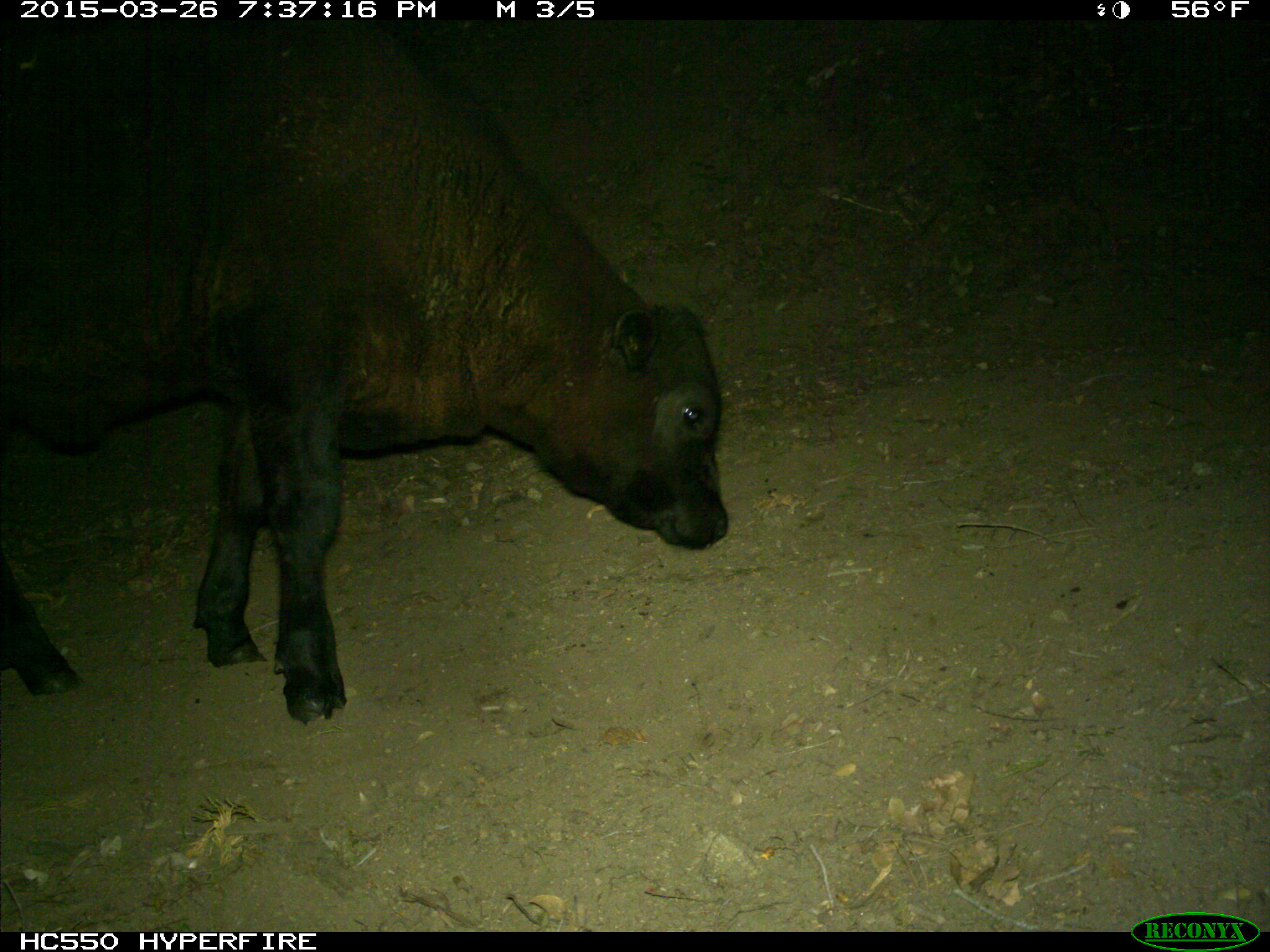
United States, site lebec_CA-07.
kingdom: Animalia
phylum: Chordata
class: Mammalia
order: Artiodactyla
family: Bovidae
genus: Bos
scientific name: Bos taurus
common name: domestic cow